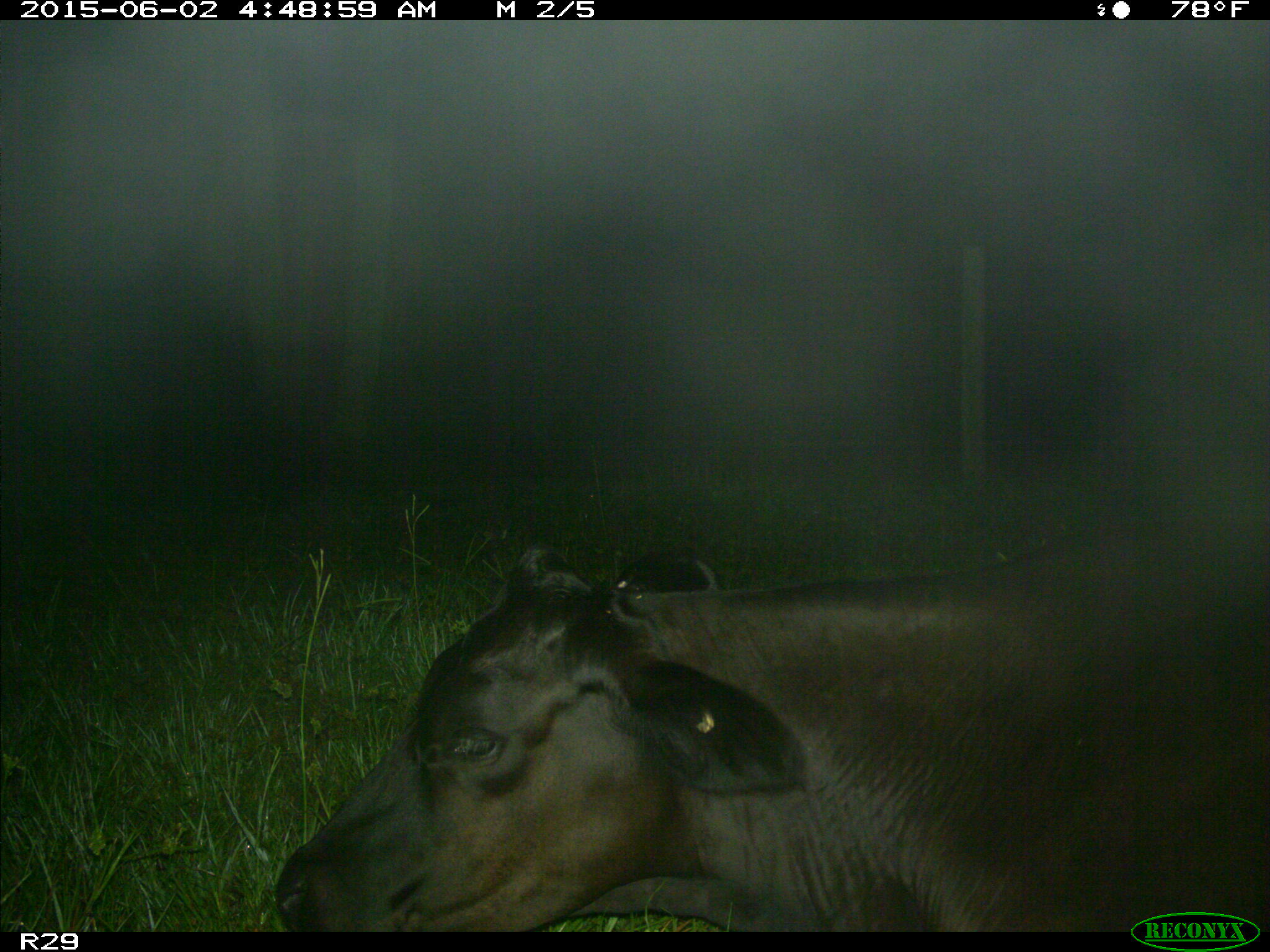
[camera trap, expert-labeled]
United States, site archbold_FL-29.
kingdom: Animalia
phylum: Chordata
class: Mammalia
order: Artiodactyla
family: Bovidae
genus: Bos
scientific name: Bos taurus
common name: domestic cow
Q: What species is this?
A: Bos taurus (domestic cow).